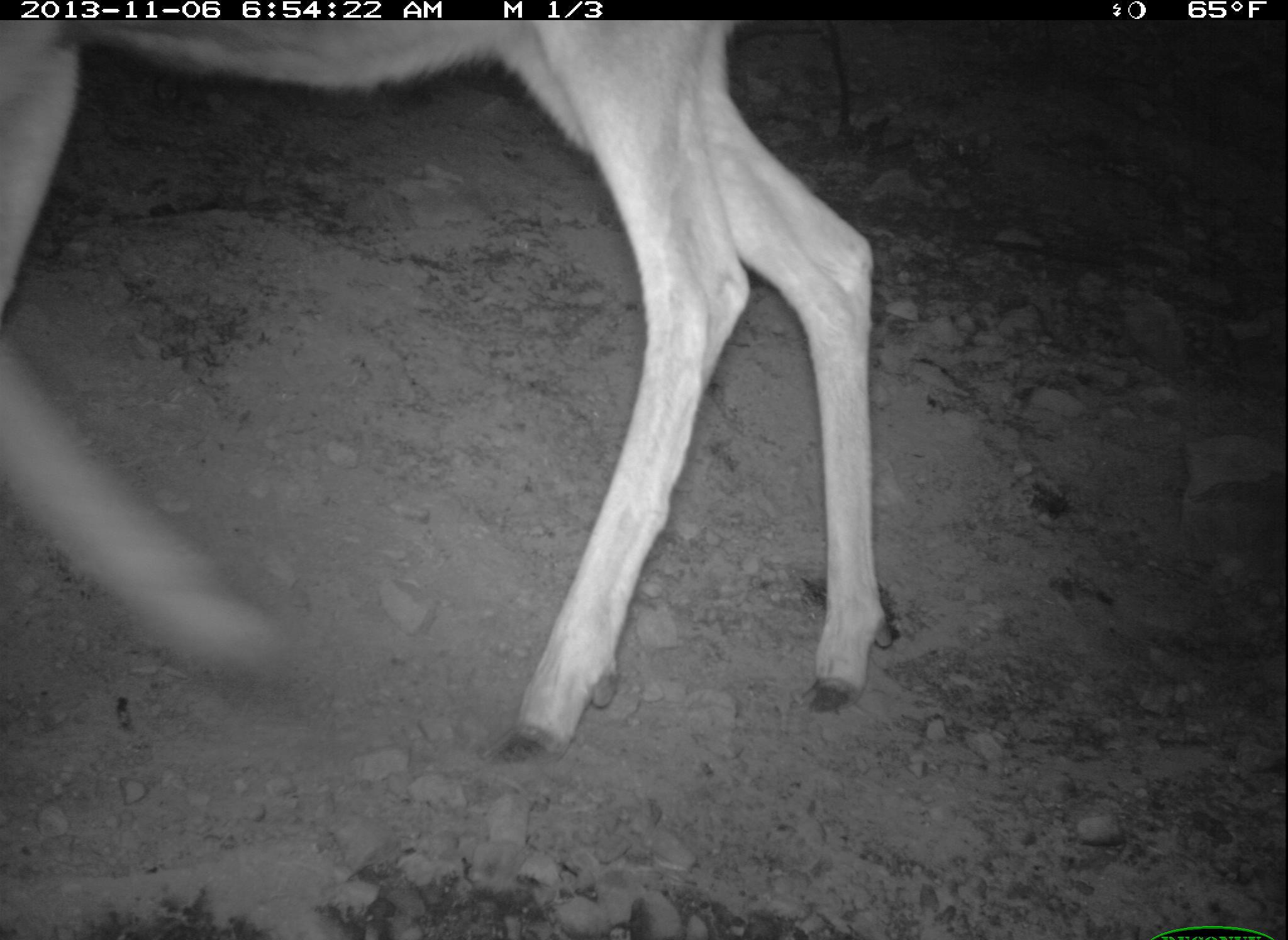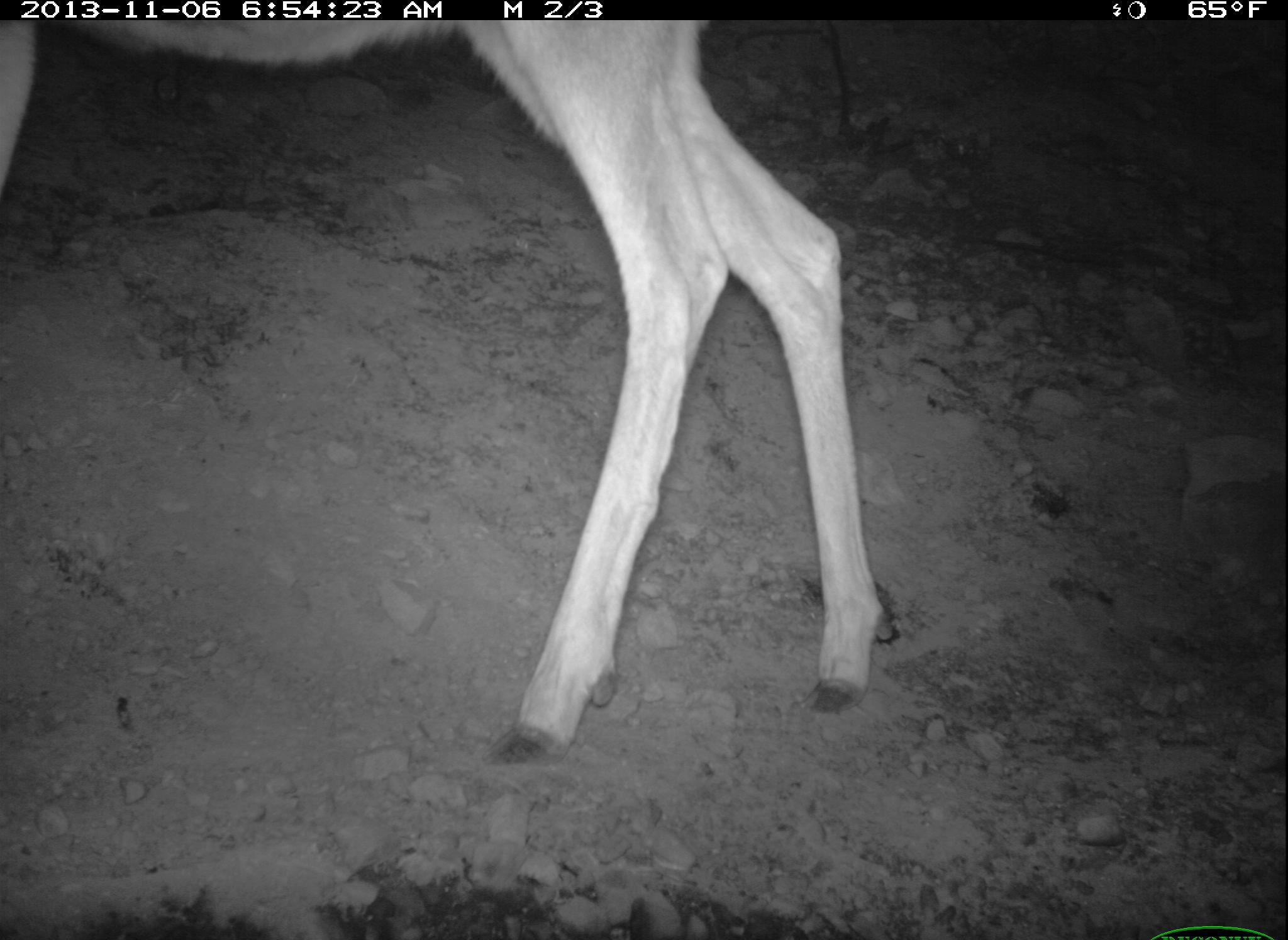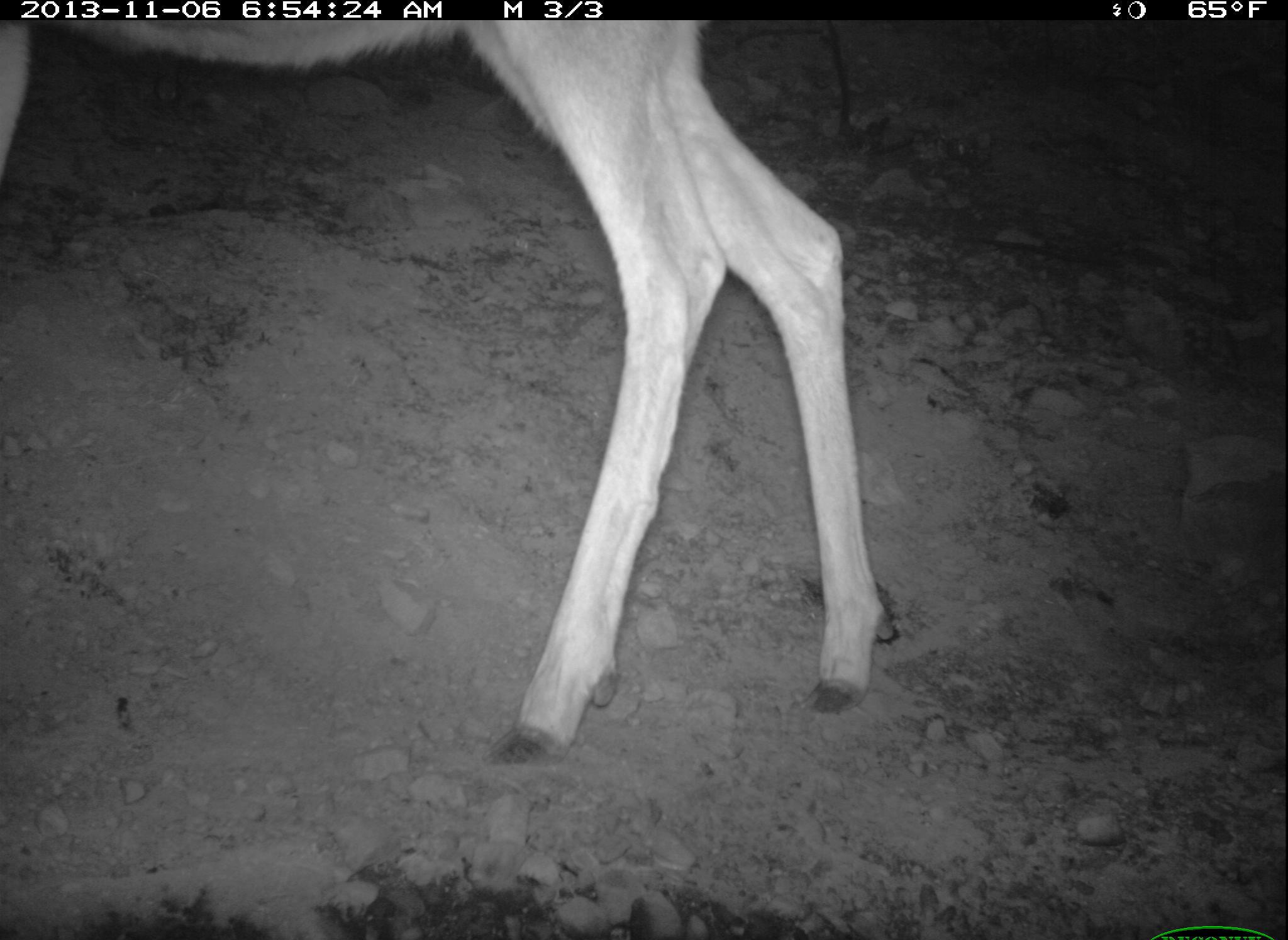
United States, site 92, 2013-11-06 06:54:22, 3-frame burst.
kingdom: Animalia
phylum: Chordata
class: Mammalia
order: Artiodactyla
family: Cervidae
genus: Odocoileus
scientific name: Odocoileus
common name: deer